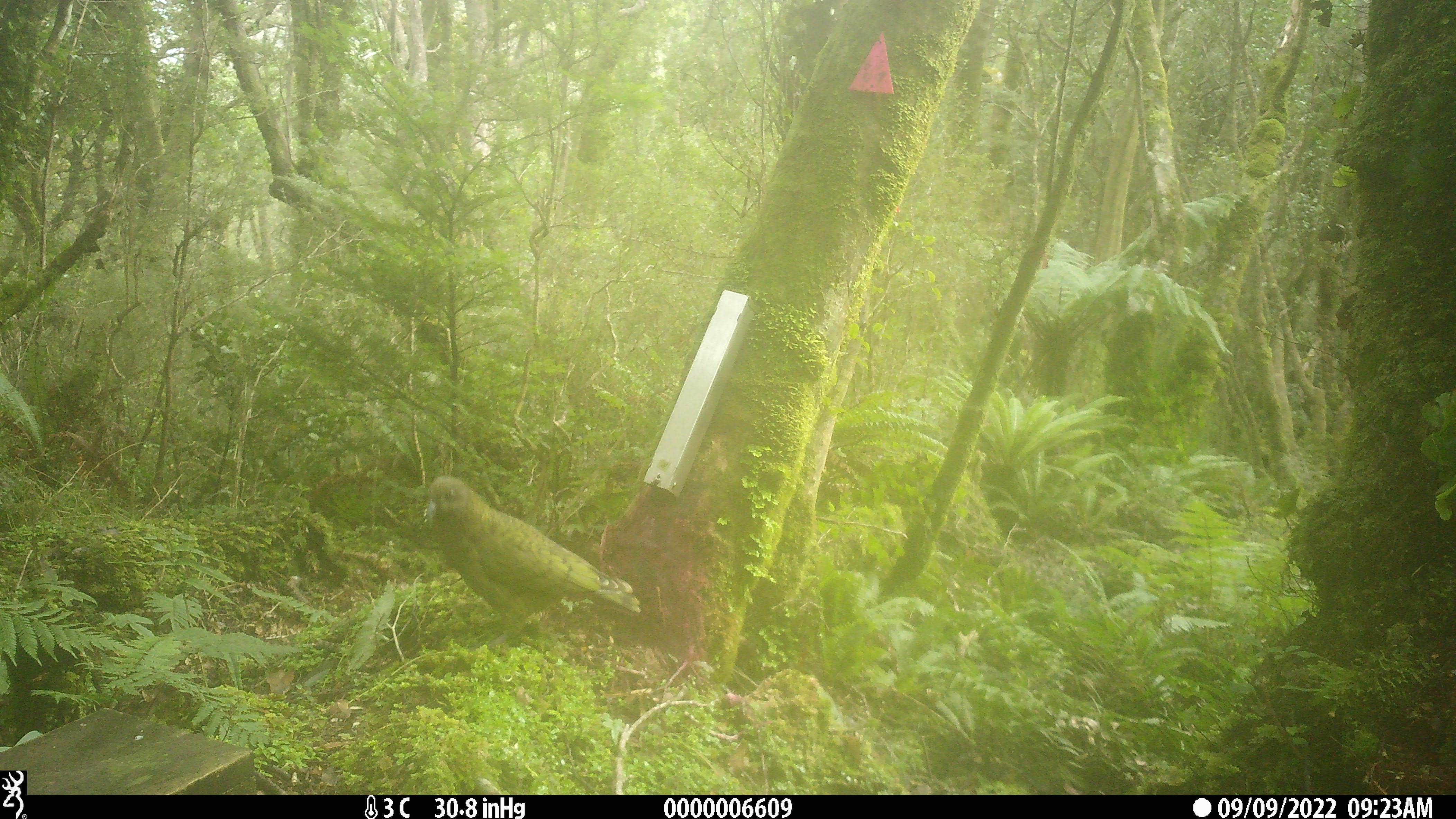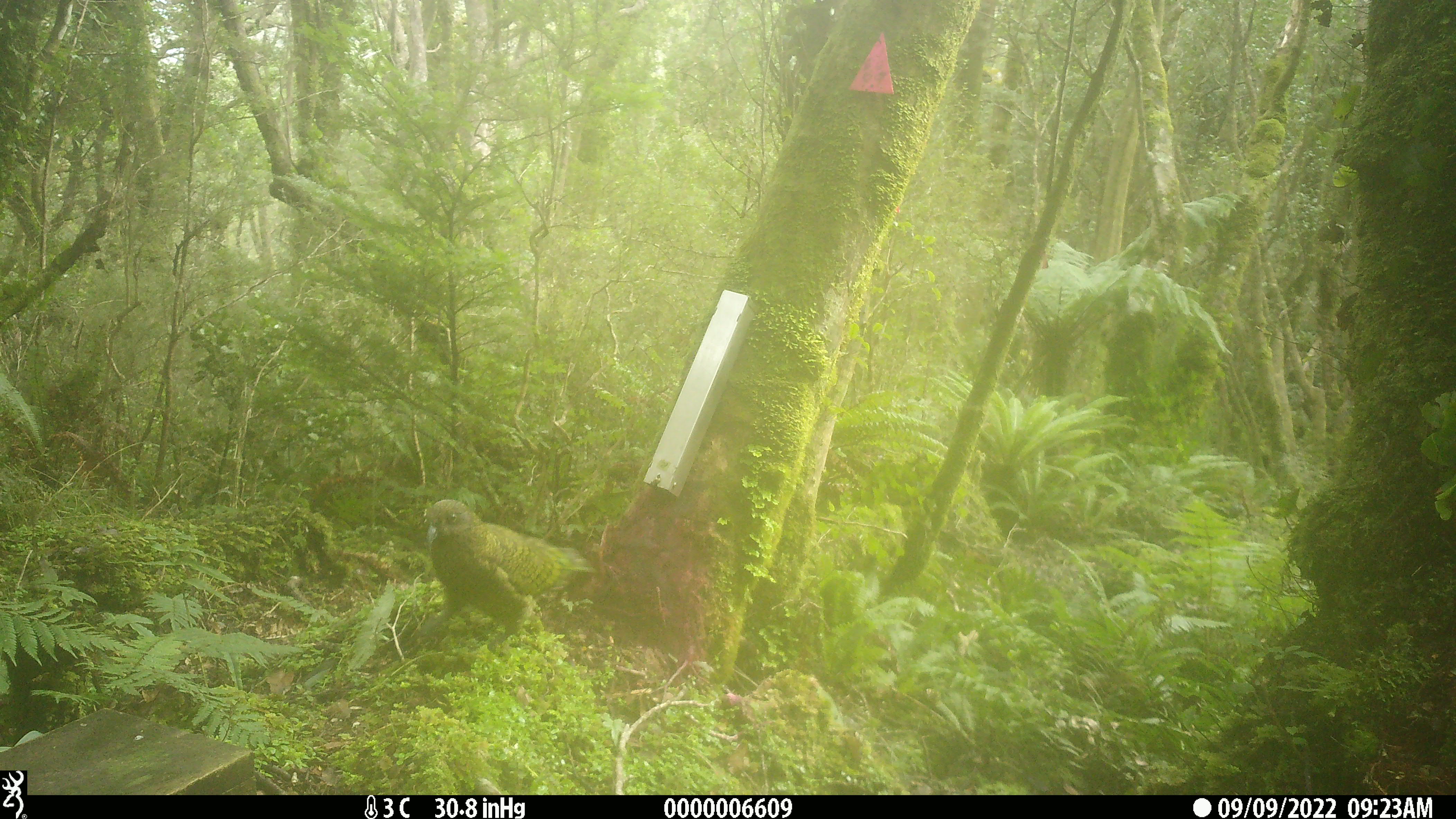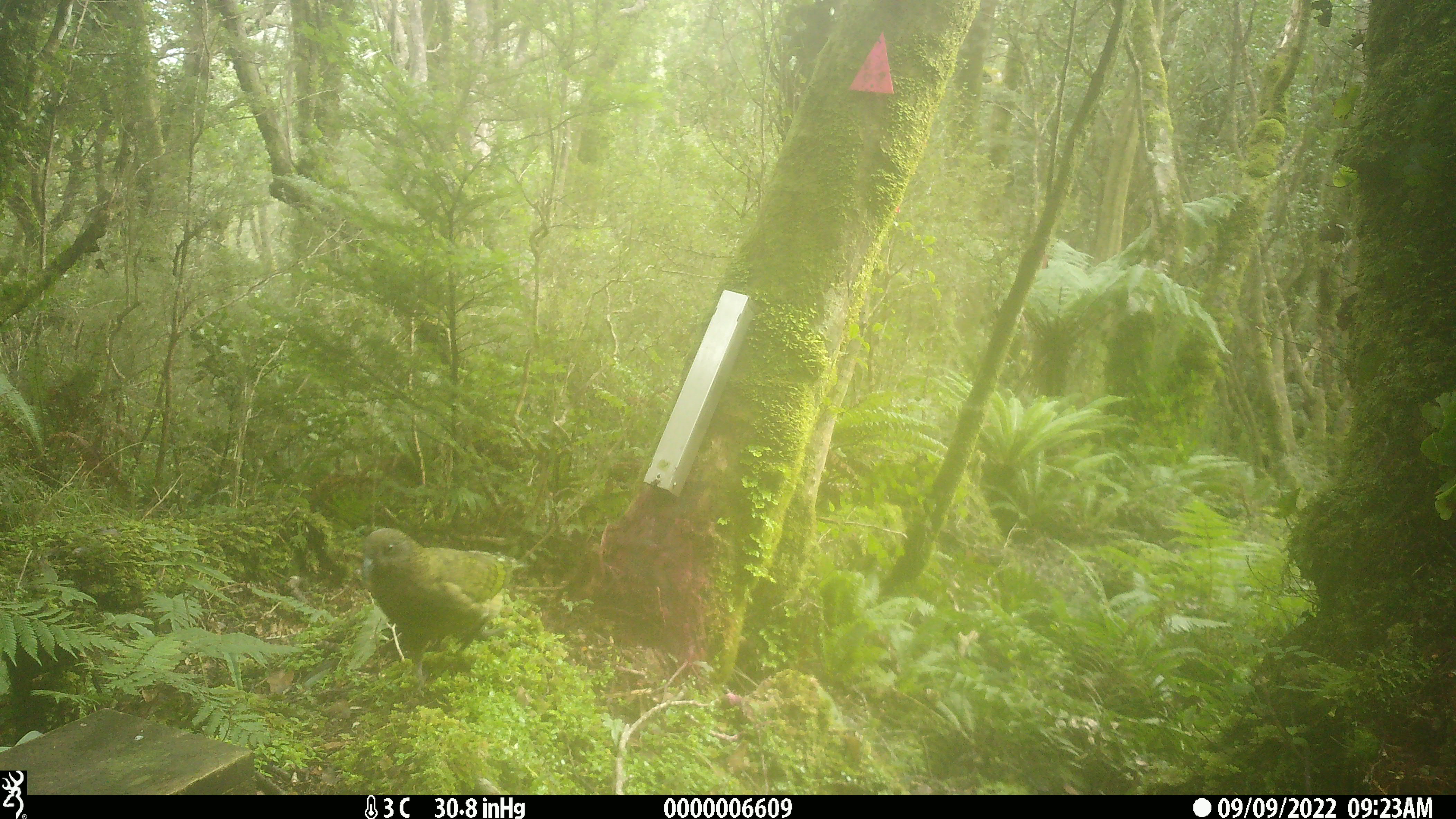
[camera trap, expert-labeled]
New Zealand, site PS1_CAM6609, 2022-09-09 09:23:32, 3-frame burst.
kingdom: Animalia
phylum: Chordata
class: Aves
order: Psittaciformes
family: Strigopidae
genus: Nestor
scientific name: Nestor notabilis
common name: kea